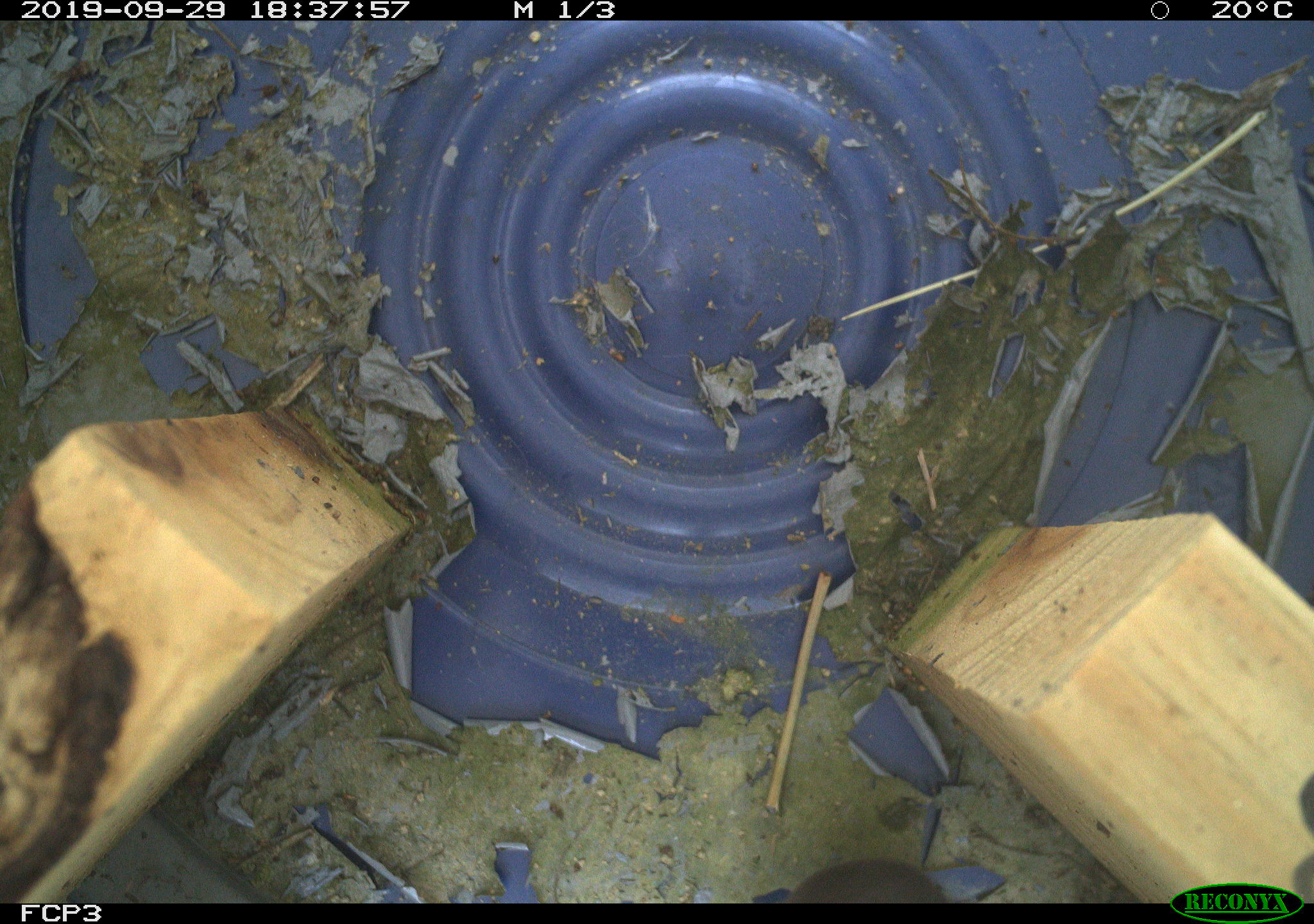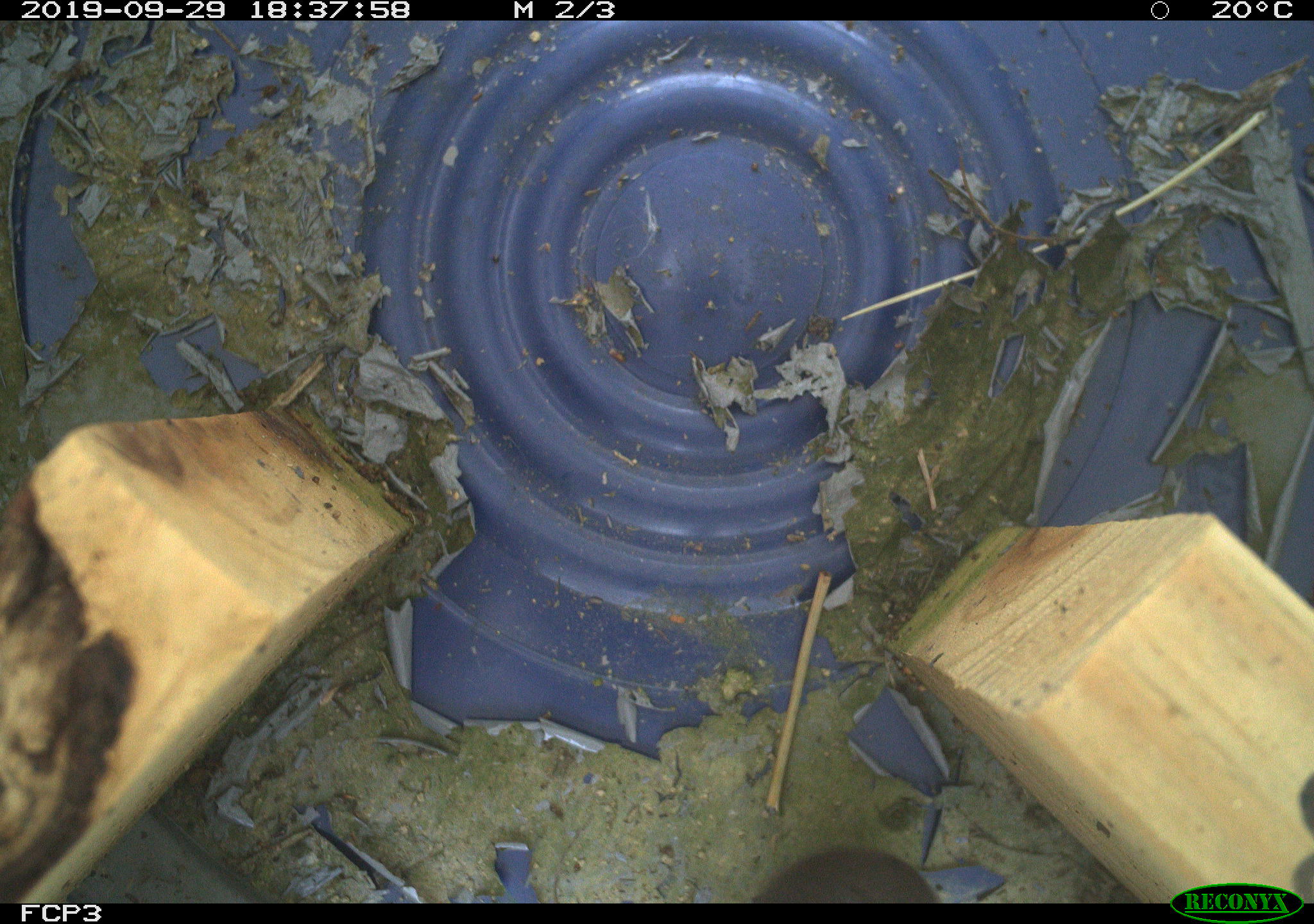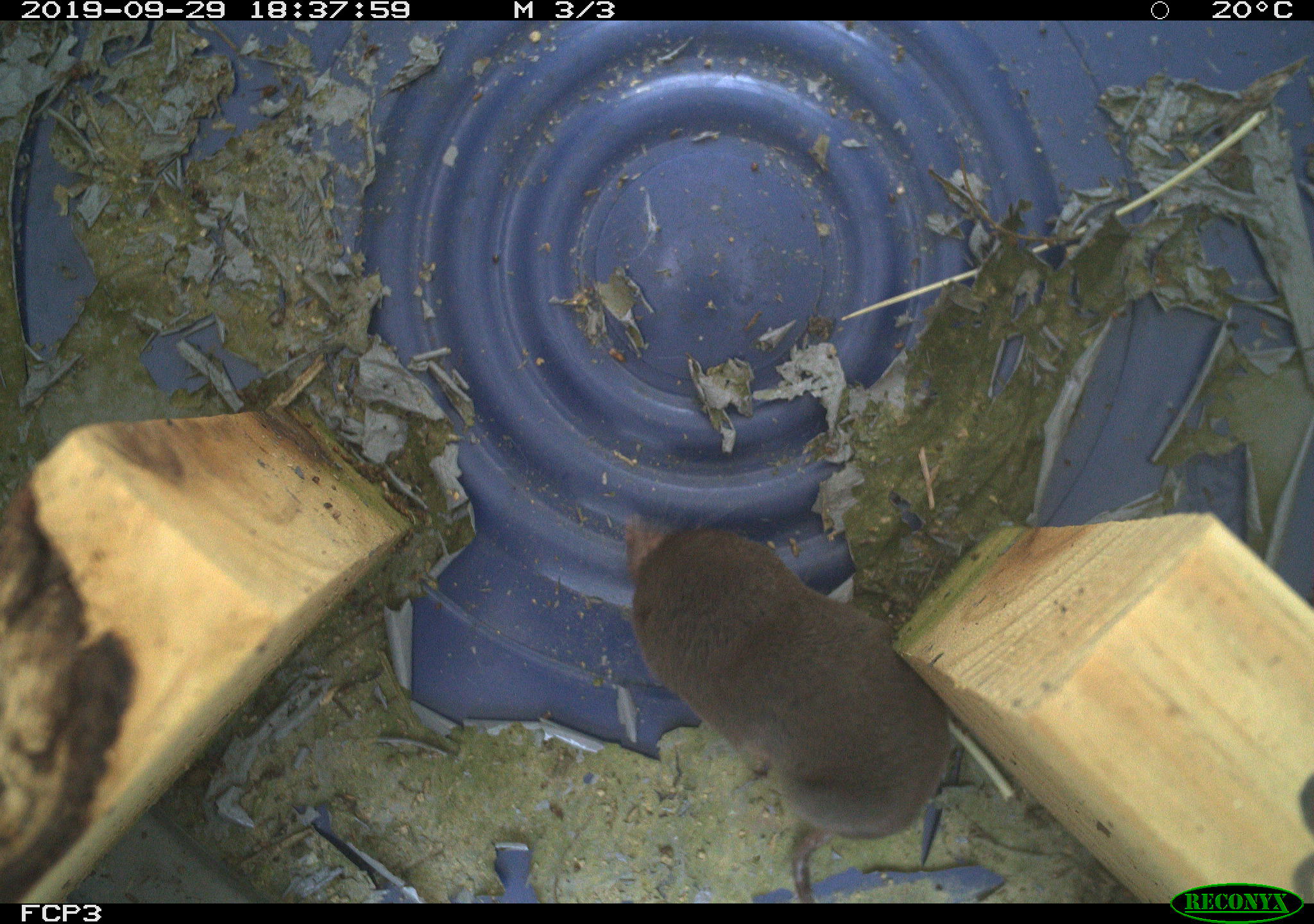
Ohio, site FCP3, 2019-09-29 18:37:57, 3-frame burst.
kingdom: Animalia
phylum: Chordata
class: Mammalia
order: Eulipotyphla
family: Soricidae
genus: Blarina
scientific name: Blarina brevicauda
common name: northern short-tailed shrew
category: n. short-tailed shrew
N. short-tailed shrew (northern short-tailed shrew) (Blarina brevicauda).